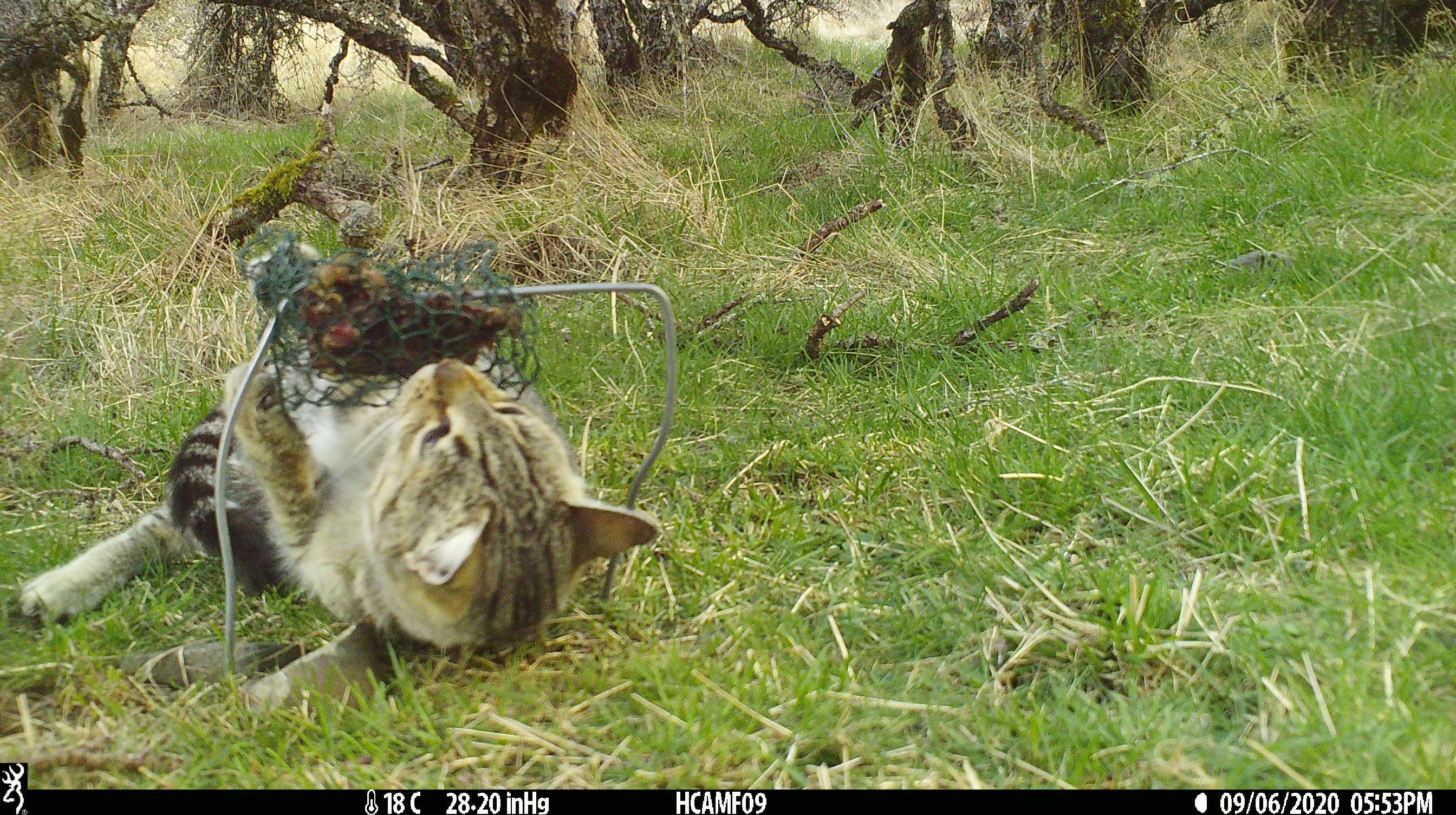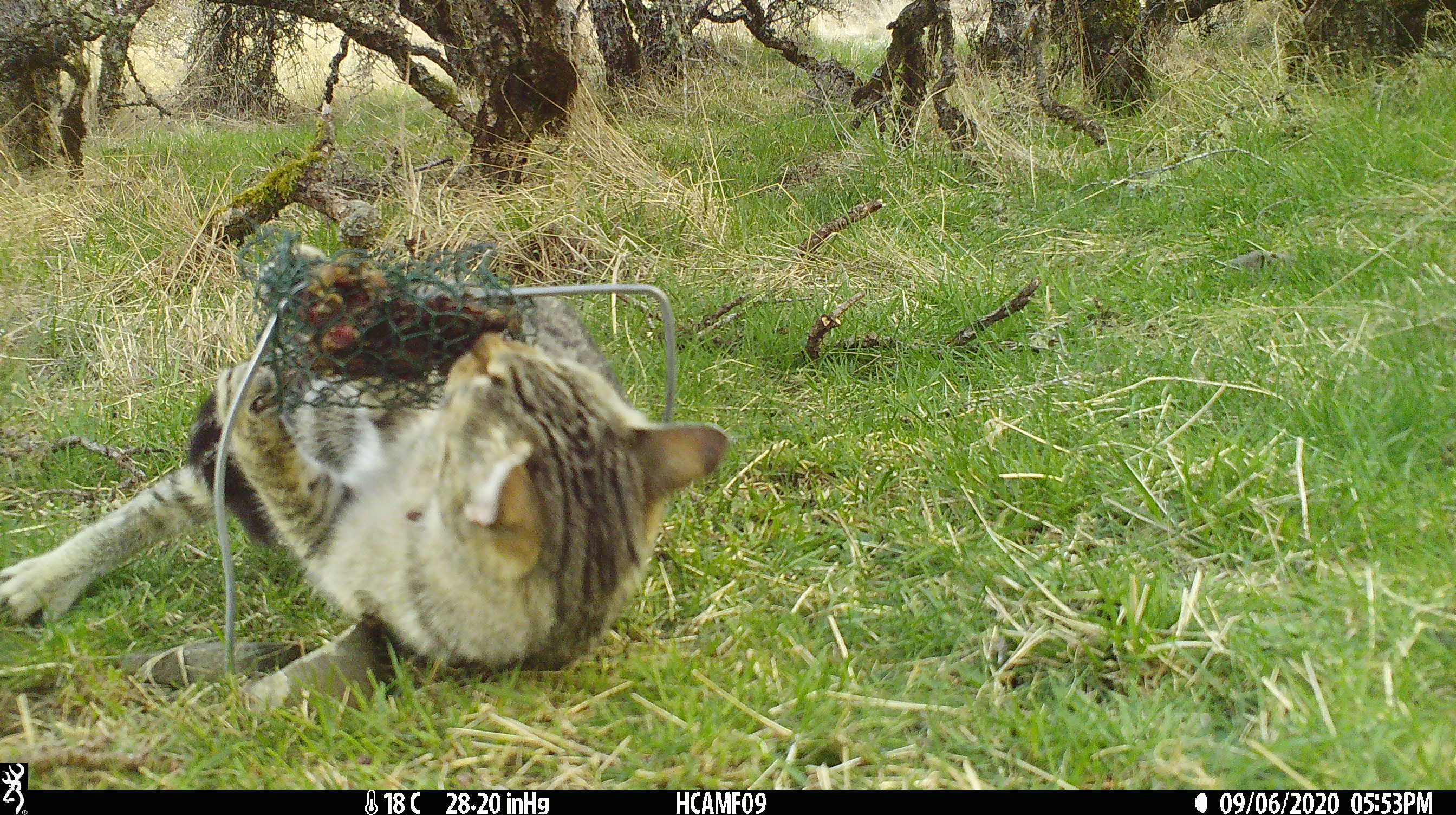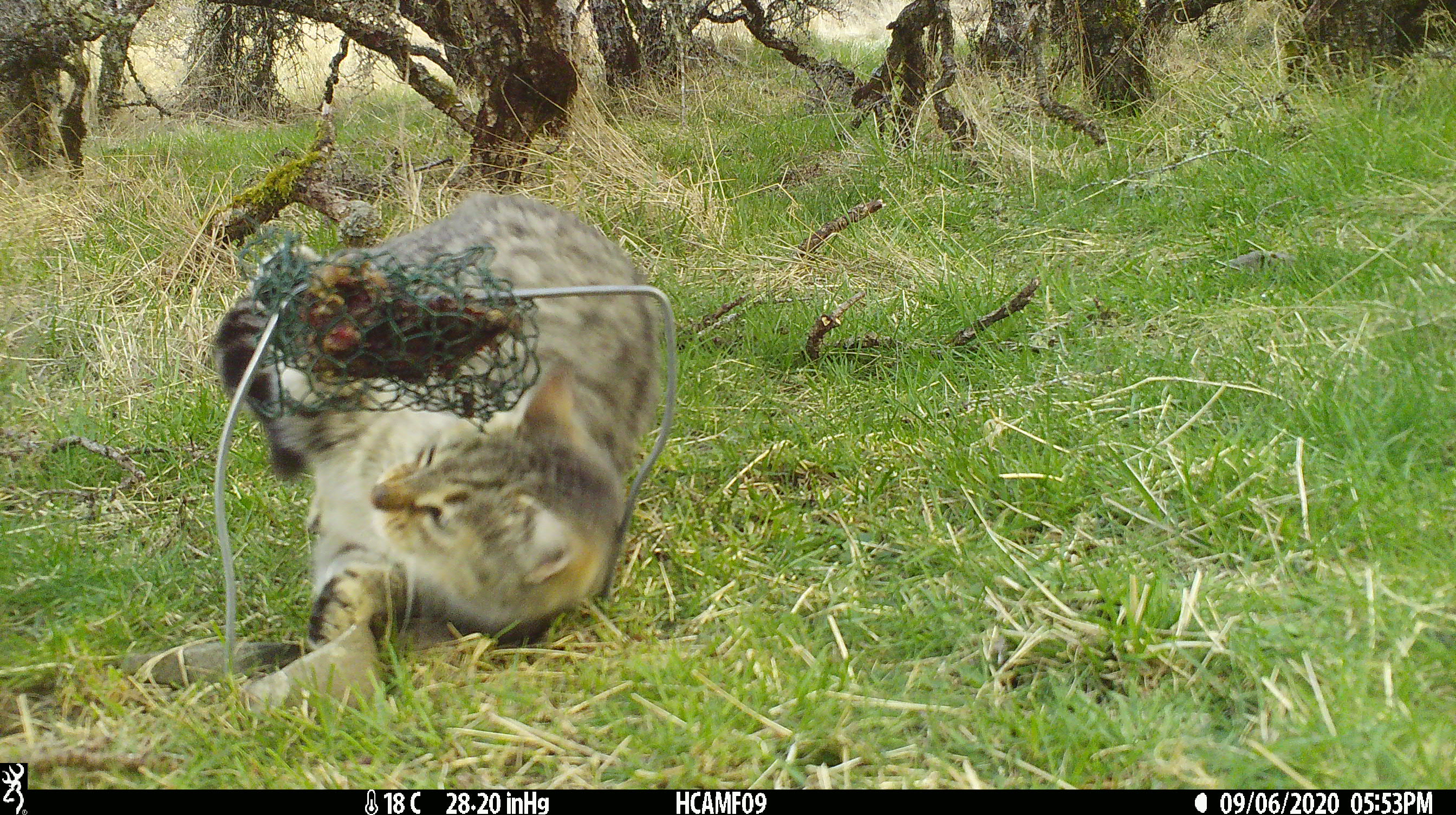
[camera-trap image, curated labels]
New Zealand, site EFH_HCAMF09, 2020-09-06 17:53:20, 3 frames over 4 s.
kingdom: Animalia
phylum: Chordata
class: Mammalia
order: Carnivora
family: Felidae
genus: Felis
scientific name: Felis catus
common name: domestic cat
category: cat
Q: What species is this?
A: Cat (domestic cat) (Felis catus).